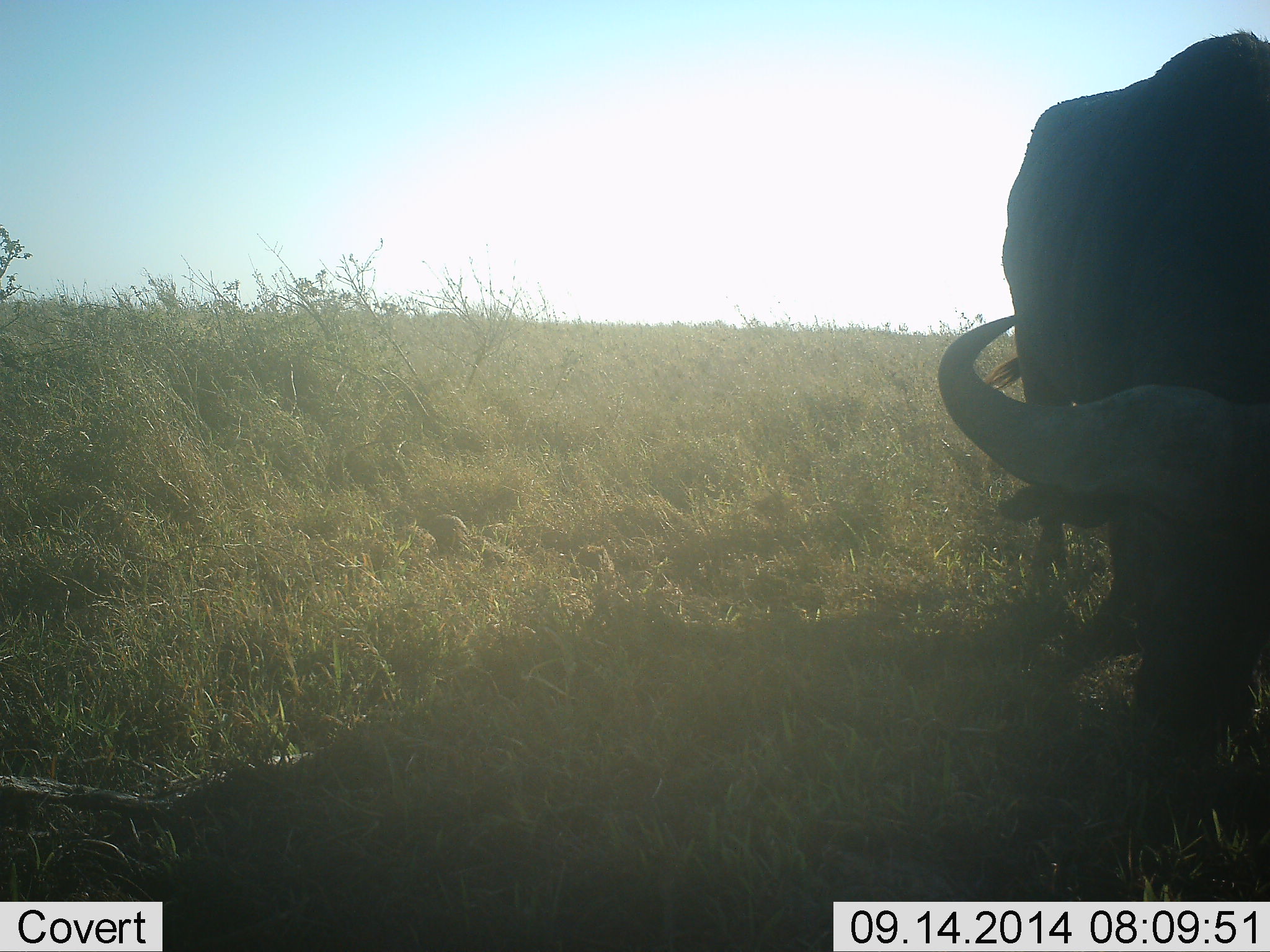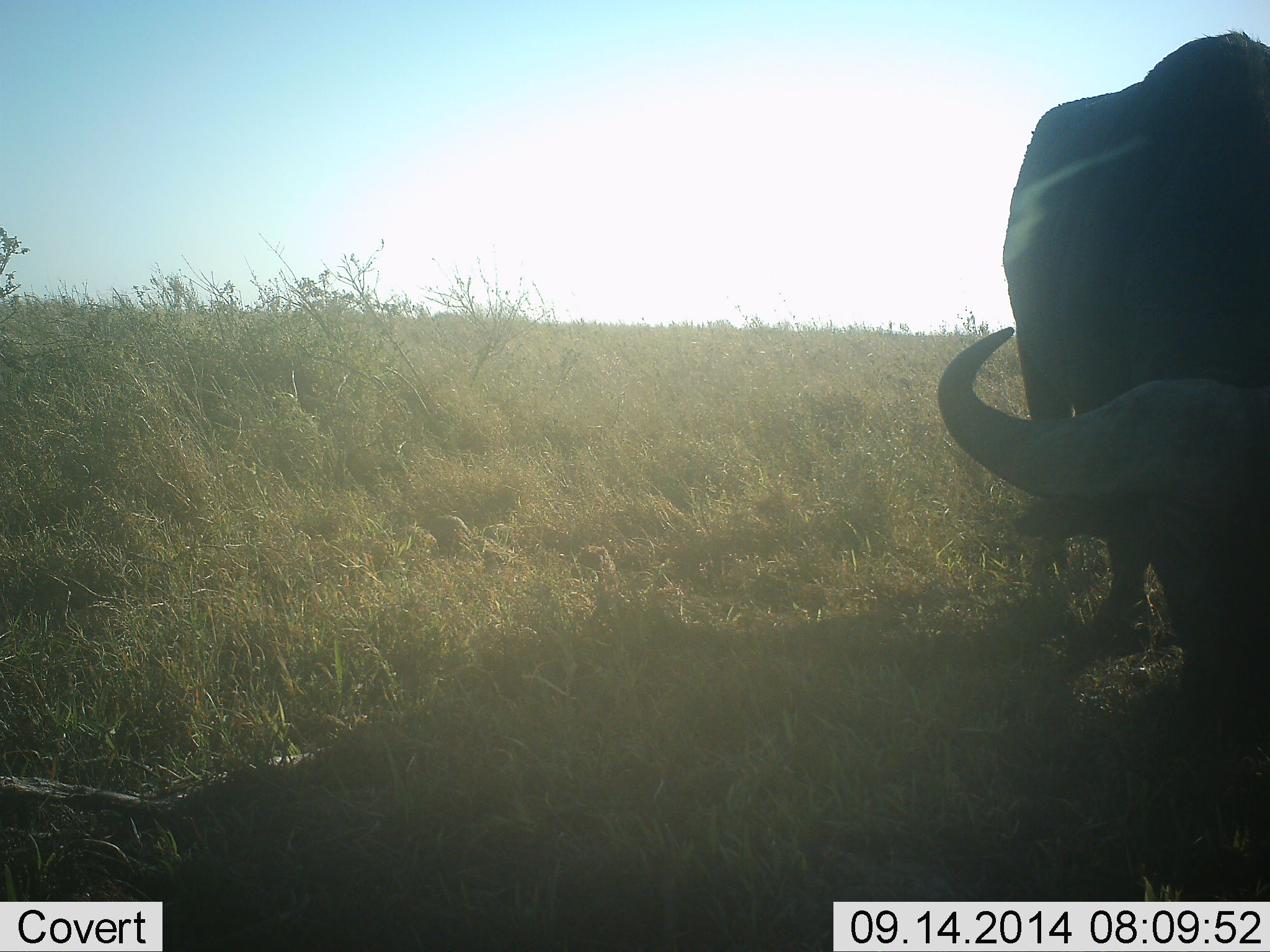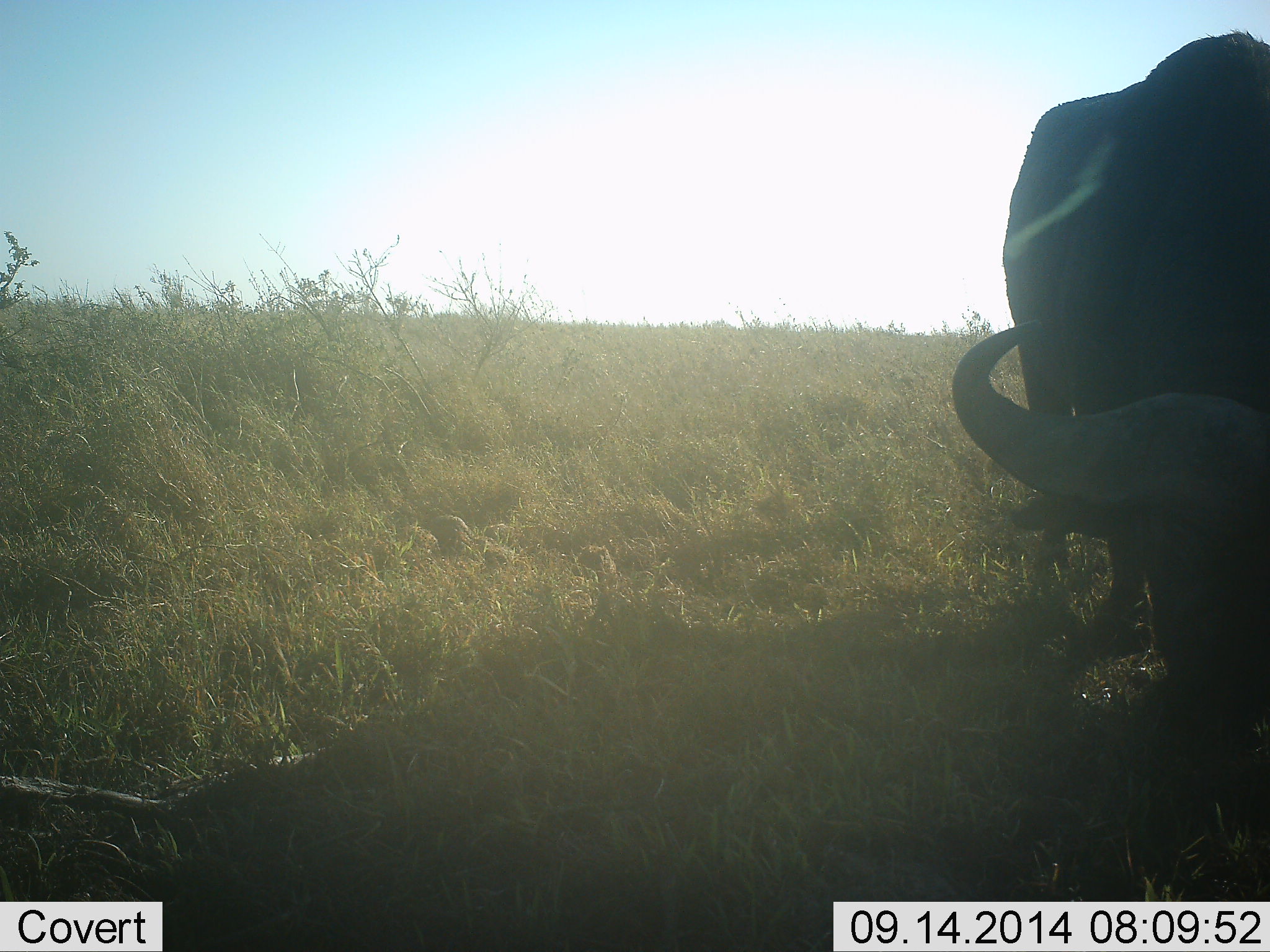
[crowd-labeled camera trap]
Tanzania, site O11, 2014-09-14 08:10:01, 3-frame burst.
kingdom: Animalia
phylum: Chordata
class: Mammalia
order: Artiodactyla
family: Bovidae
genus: Syncerus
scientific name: Syncerus caffer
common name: cape buffalo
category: buffalo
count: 1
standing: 30%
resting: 0%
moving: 0%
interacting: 0%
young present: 0%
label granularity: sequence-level